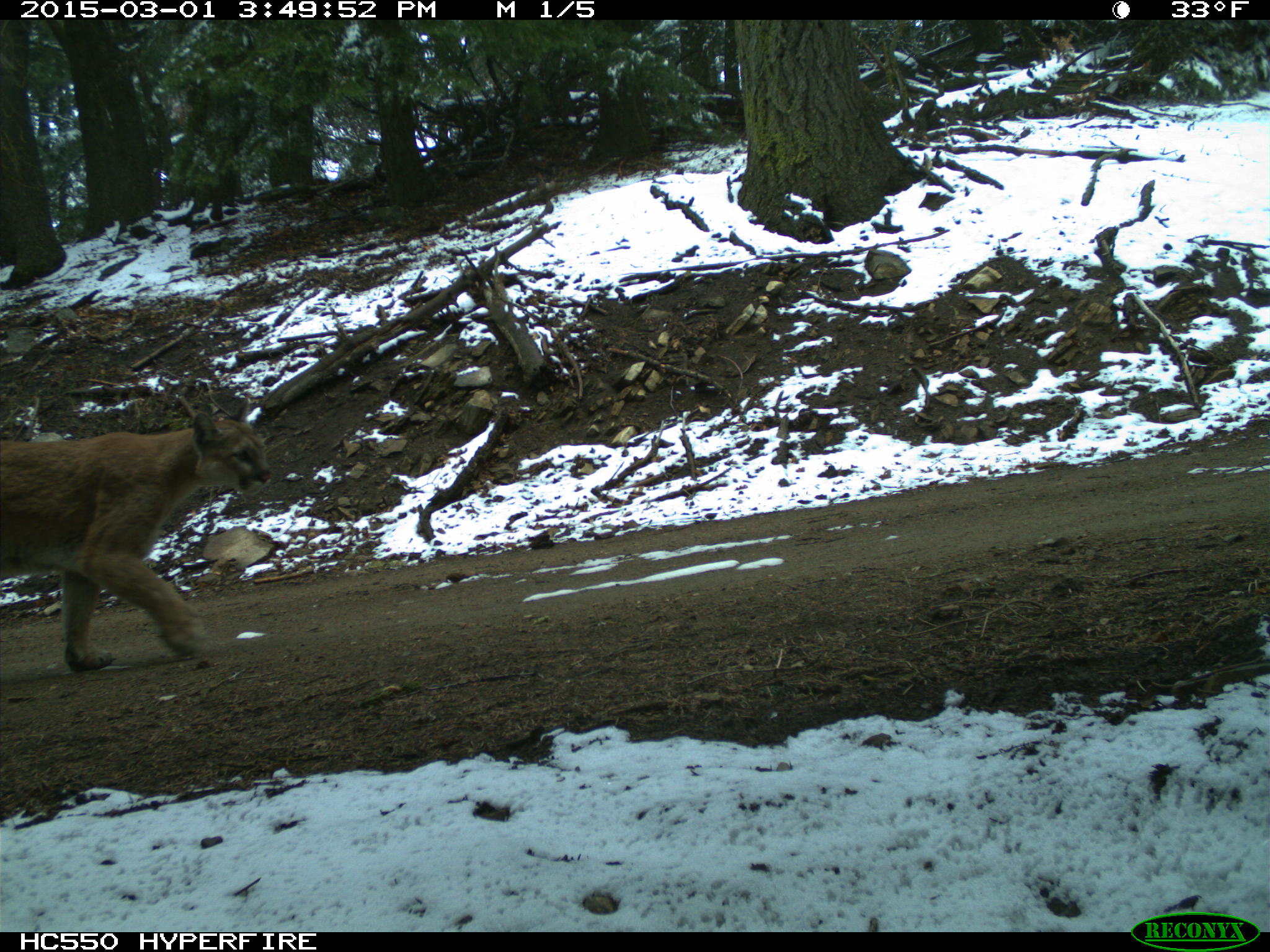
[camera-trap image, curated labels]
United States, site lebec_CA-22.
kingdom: Animalia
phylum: Chordata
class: Mammalia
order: Carnivora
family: Felidae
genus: Puma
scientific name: Puma concolor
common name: mountain lion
Puma concolor (mountain lion).